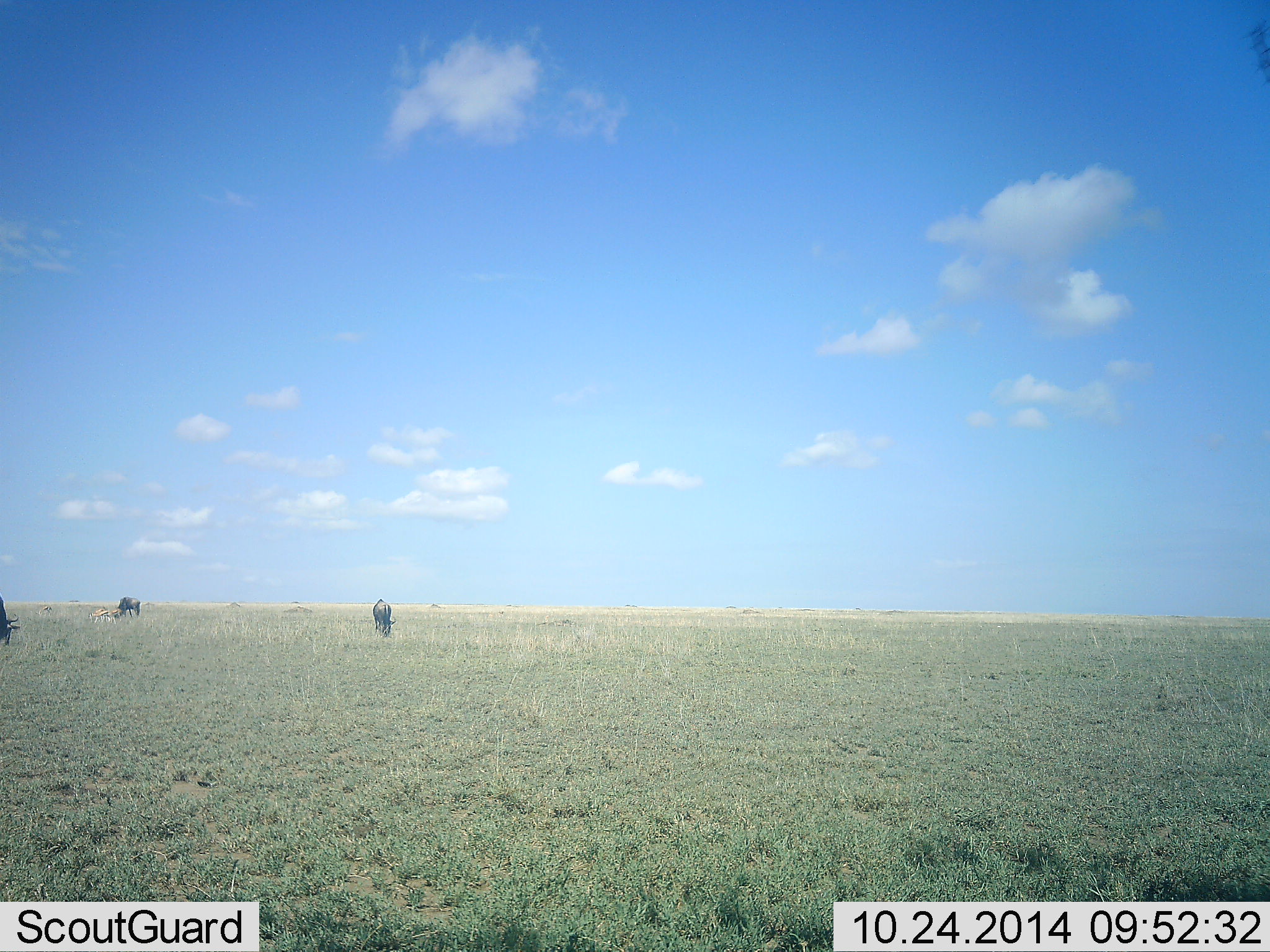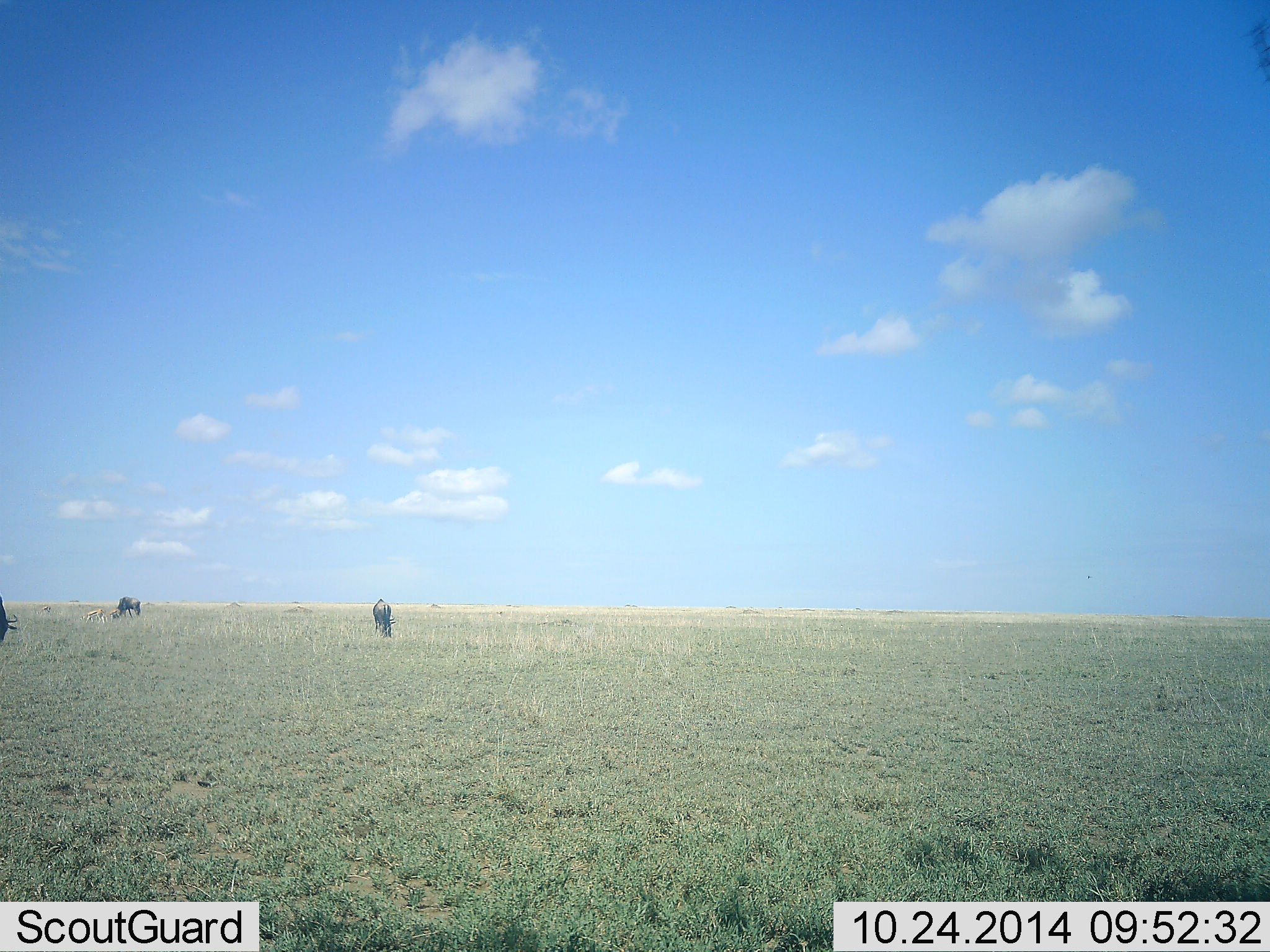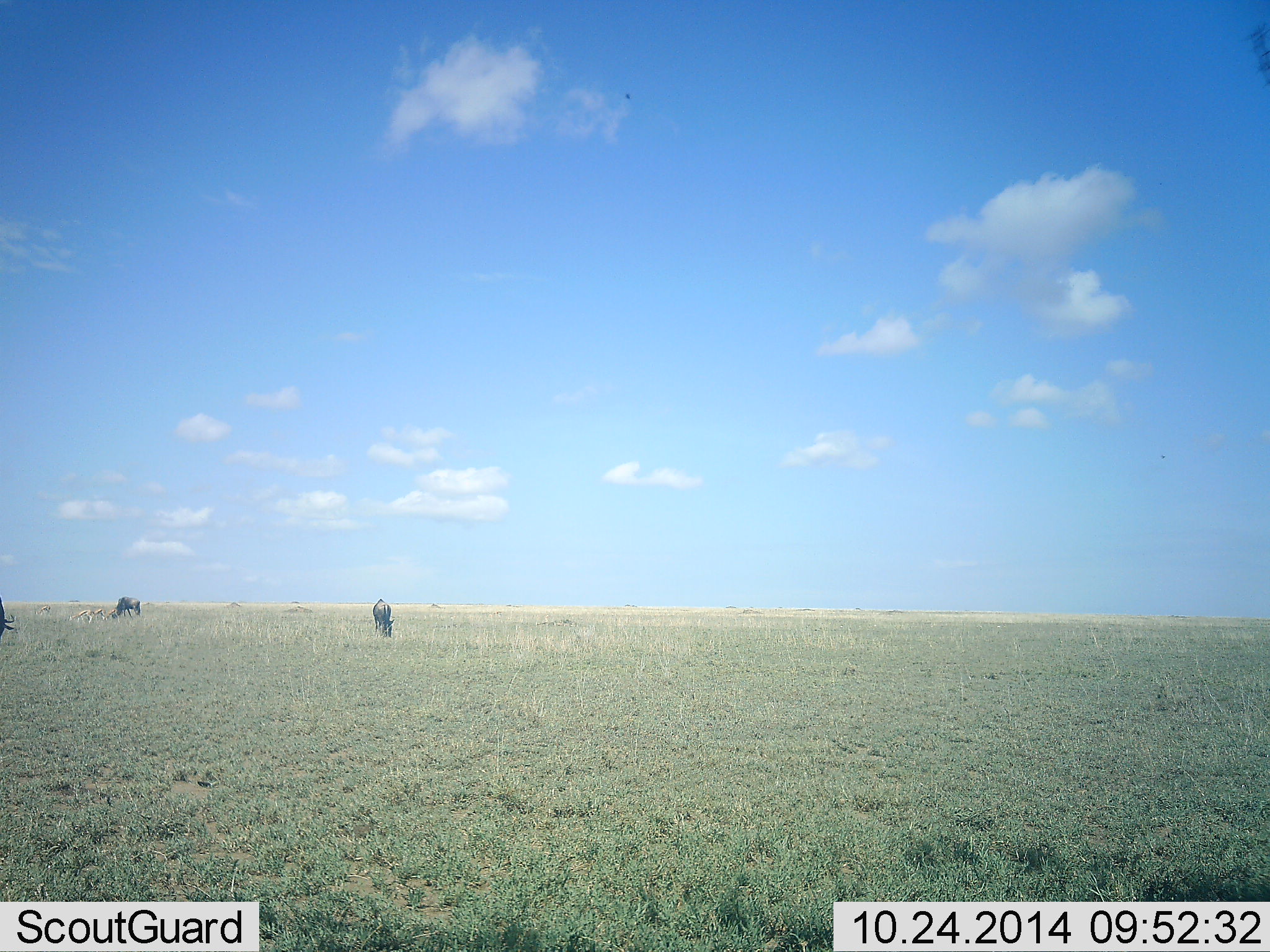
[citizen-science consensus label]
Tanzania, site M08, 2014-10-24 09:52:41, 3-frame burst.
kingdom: Animalia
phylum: Chordata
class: Mammalia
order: Artiodactyla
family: Bovidae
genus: Connochaetes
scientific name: Connochaetes taurinus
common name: blue wildebeest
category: wildebeest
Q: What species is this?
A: Wildebeest (blue wildebeest) (Connochaetes taurinus).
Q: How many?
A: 3.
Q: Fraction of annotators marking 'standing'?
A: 19%.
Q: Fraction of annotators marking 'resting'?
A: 0%.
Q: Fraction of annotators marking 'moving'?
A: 0%.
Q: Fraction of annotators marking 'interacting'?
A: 0%.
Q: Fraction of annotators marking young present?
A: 0%.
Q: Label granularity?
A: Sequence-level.